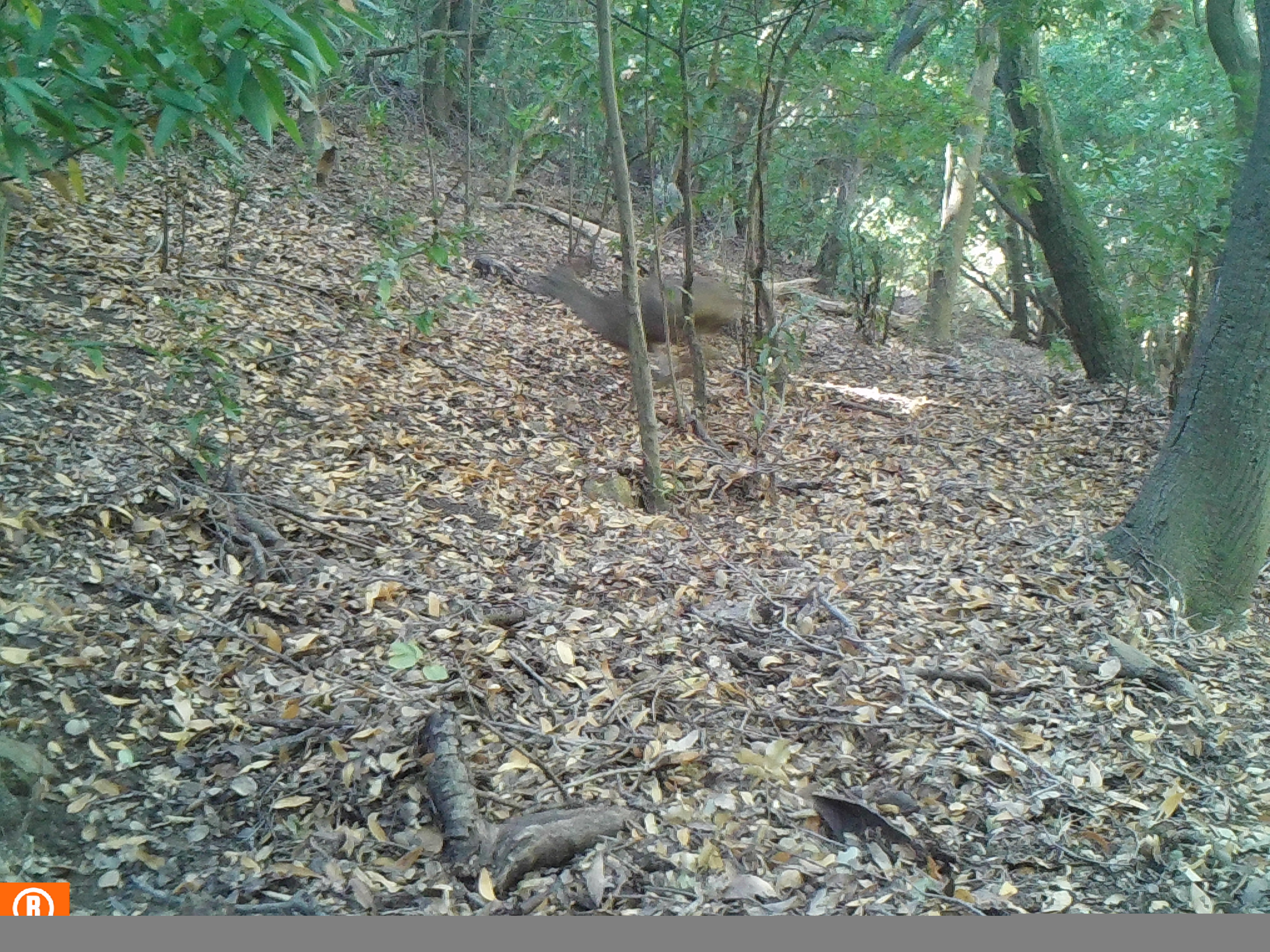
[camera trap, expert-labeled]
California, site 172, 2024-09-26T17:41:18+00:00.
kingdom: Animalia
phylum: Chordata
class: Mammalia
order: Artiodactyla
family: Cervidae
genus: Odocoileus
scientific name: Odocoileus hemionus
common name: mule deer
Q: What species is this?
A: Mule deer (Odocoileus hemionus).